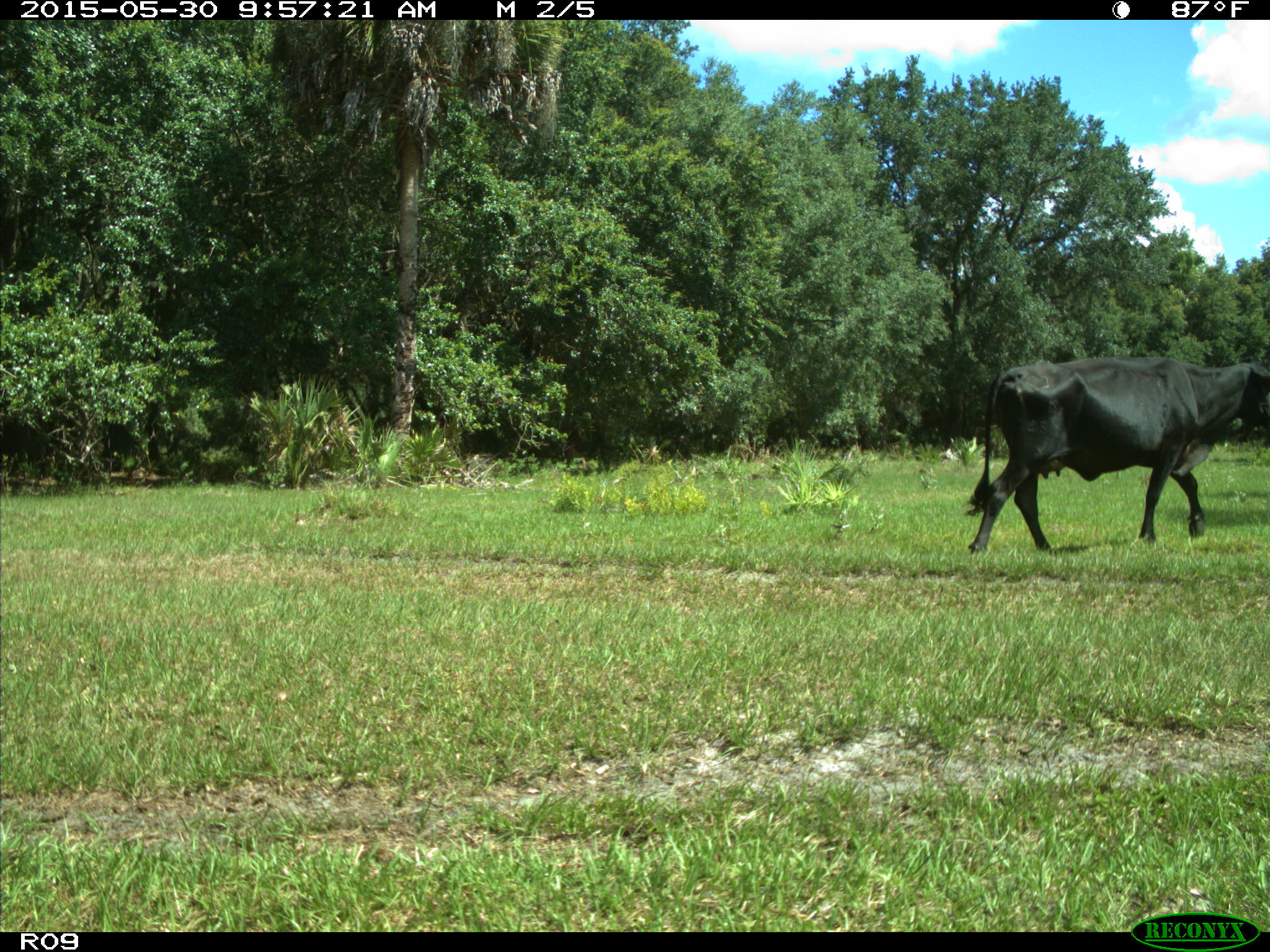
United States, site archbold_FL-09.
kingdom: Animalia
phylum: Chordata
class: Mammalia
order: Artiodactyla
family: Bovidae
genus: Bos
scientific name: Bos taurus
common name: domestic cow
Bos taurus (domestic cow).